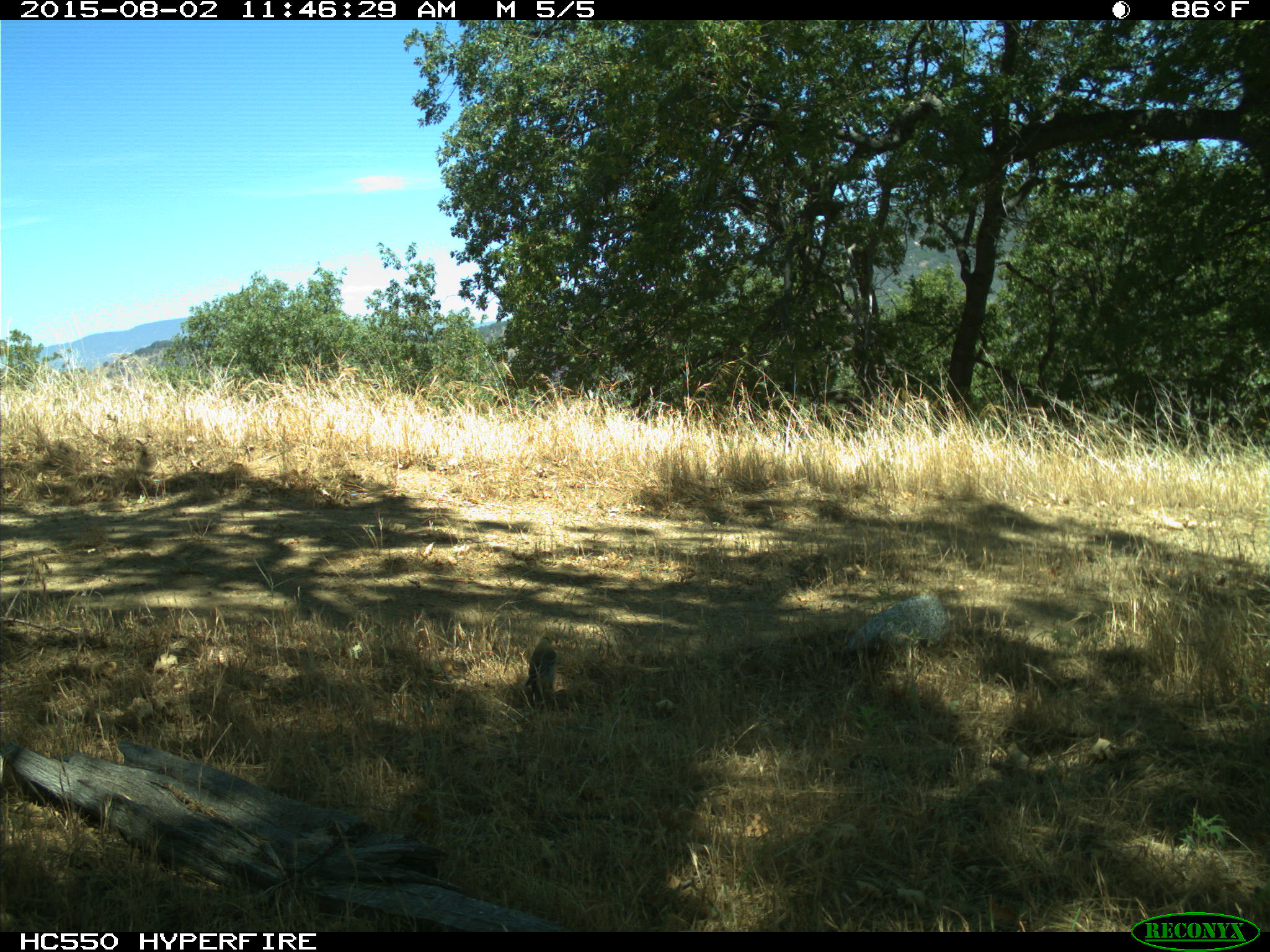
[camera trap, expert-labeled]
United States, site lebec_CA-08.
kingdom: Animalia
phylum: Chordata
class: Aves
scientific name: Aves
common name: birds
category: unidentified bird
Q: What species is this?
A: Unidentified bird (birds) (Aves).